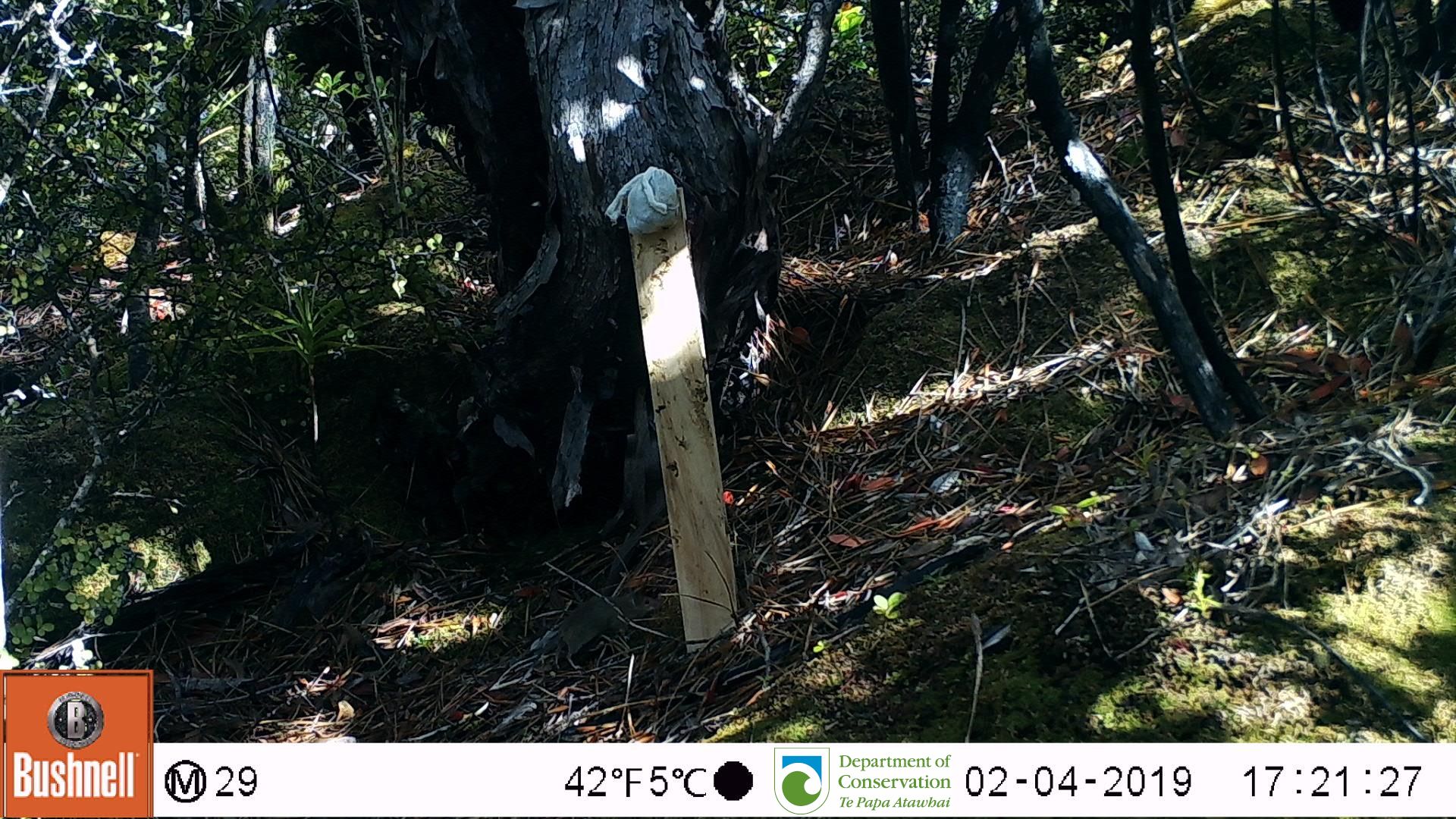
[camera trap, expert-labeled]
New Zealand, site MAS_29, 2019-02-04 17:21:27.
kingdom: Animalia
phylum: Chordata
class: Mammalia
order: Rodentia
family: Muridae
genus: Mus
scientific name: Mus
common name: mouse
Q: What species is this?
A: Mouse (Mus).